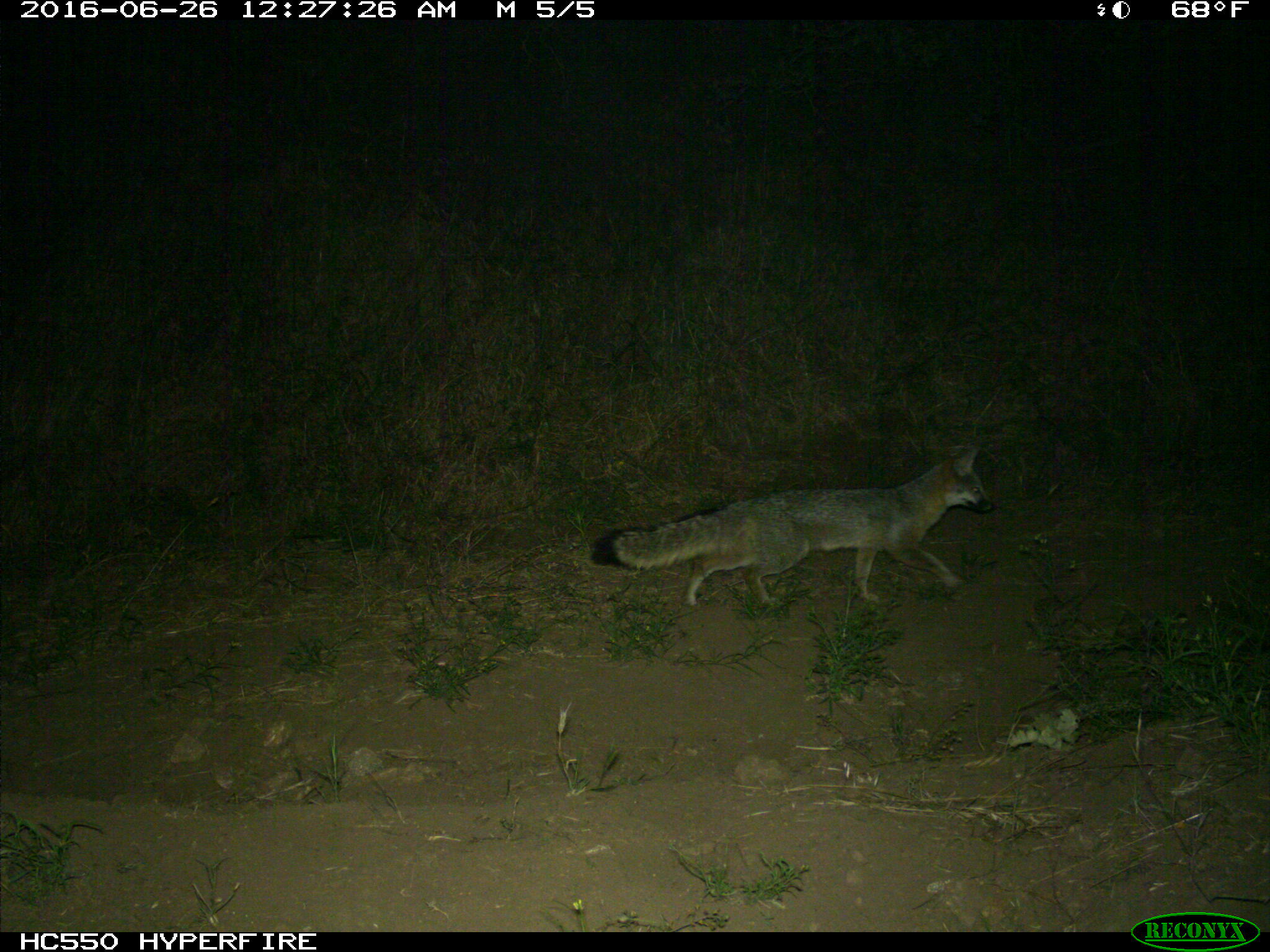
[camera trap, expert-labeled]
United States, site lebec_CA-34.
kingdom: Animalia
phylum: Chordata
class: Mammalia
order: Carnivora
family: Canidae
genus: Urocyon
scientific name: Urocyon cinereoargenteus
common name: gray fox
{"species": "Urocyon cinereoargenteus (gray fox)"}